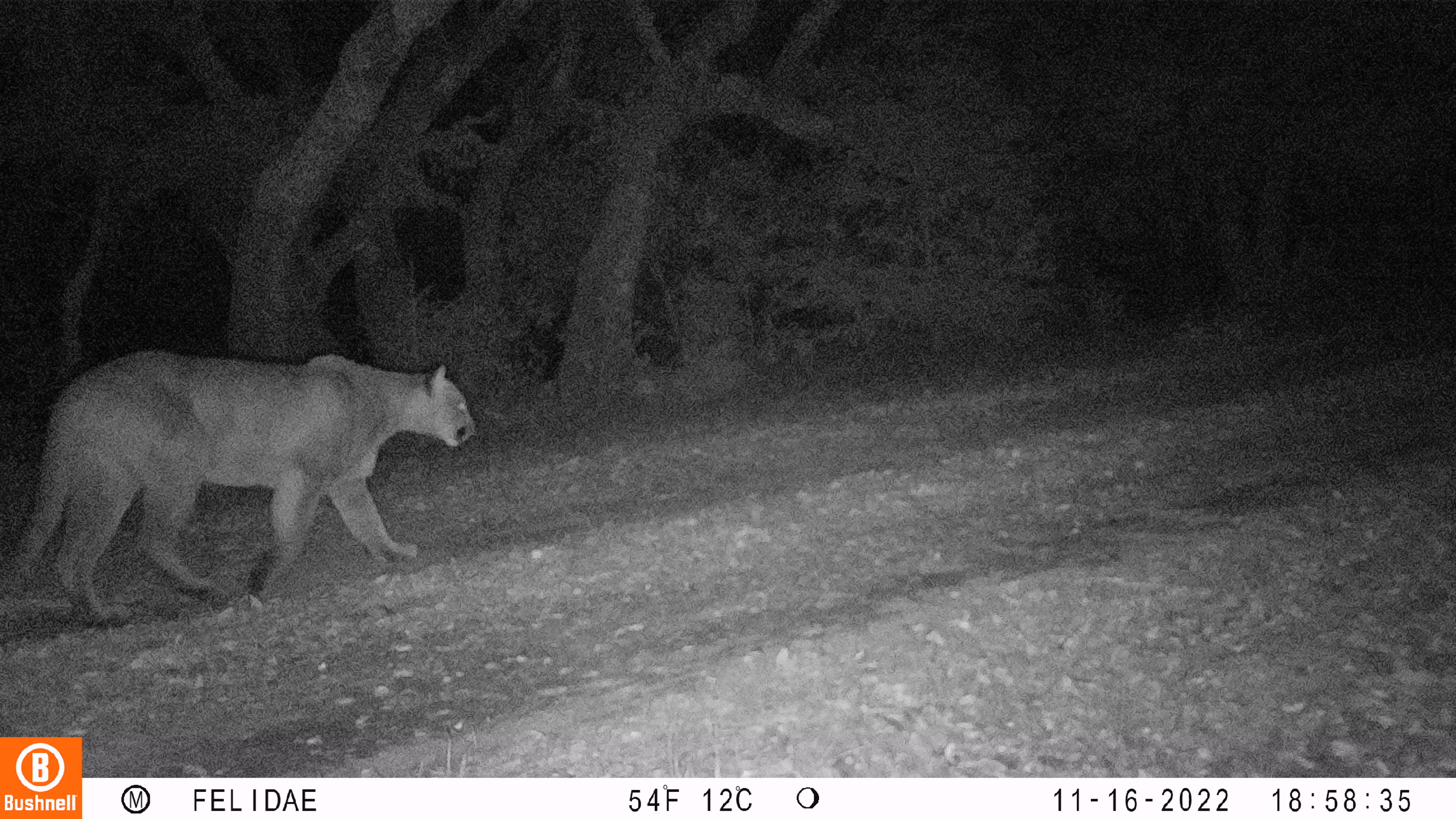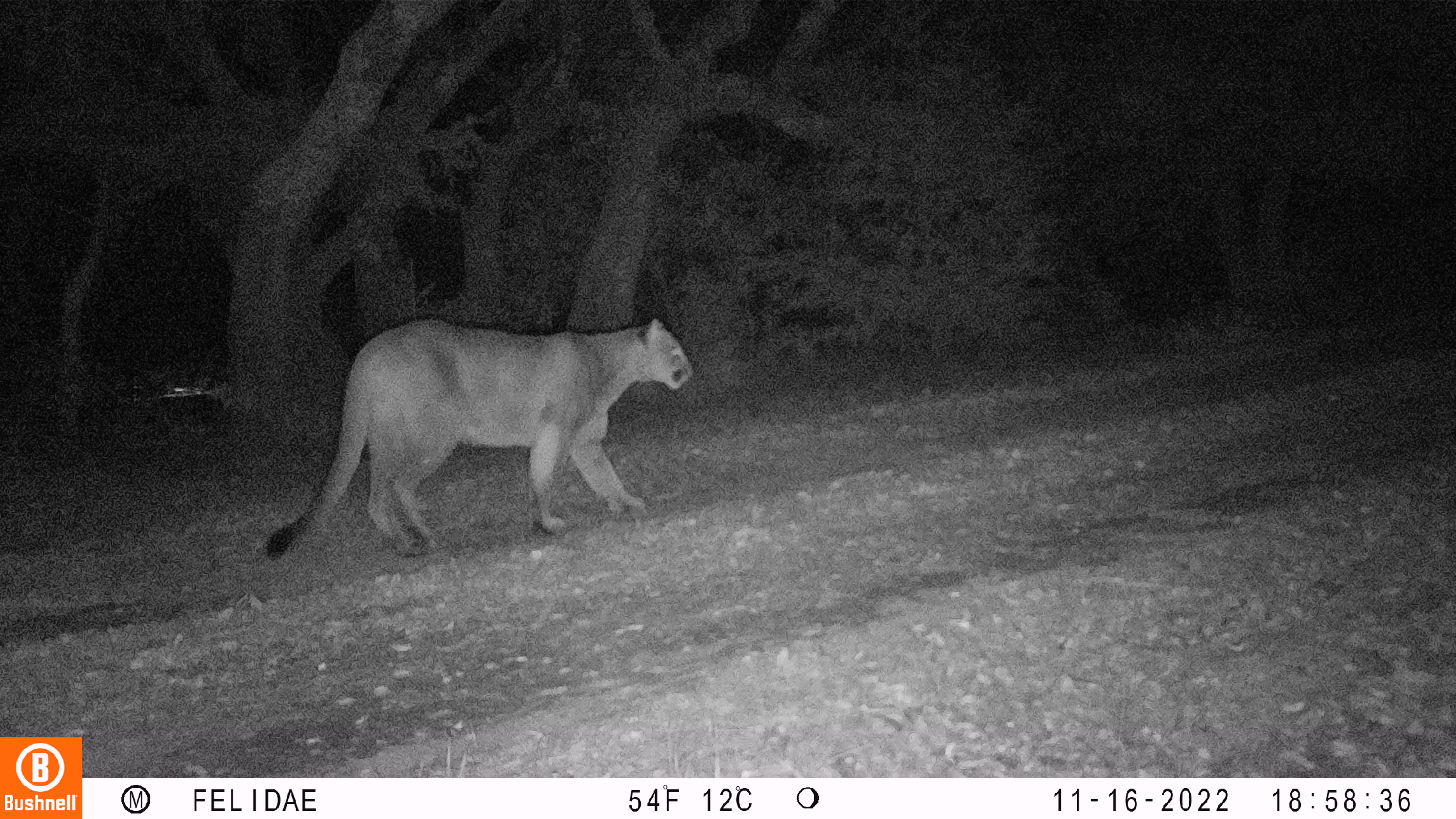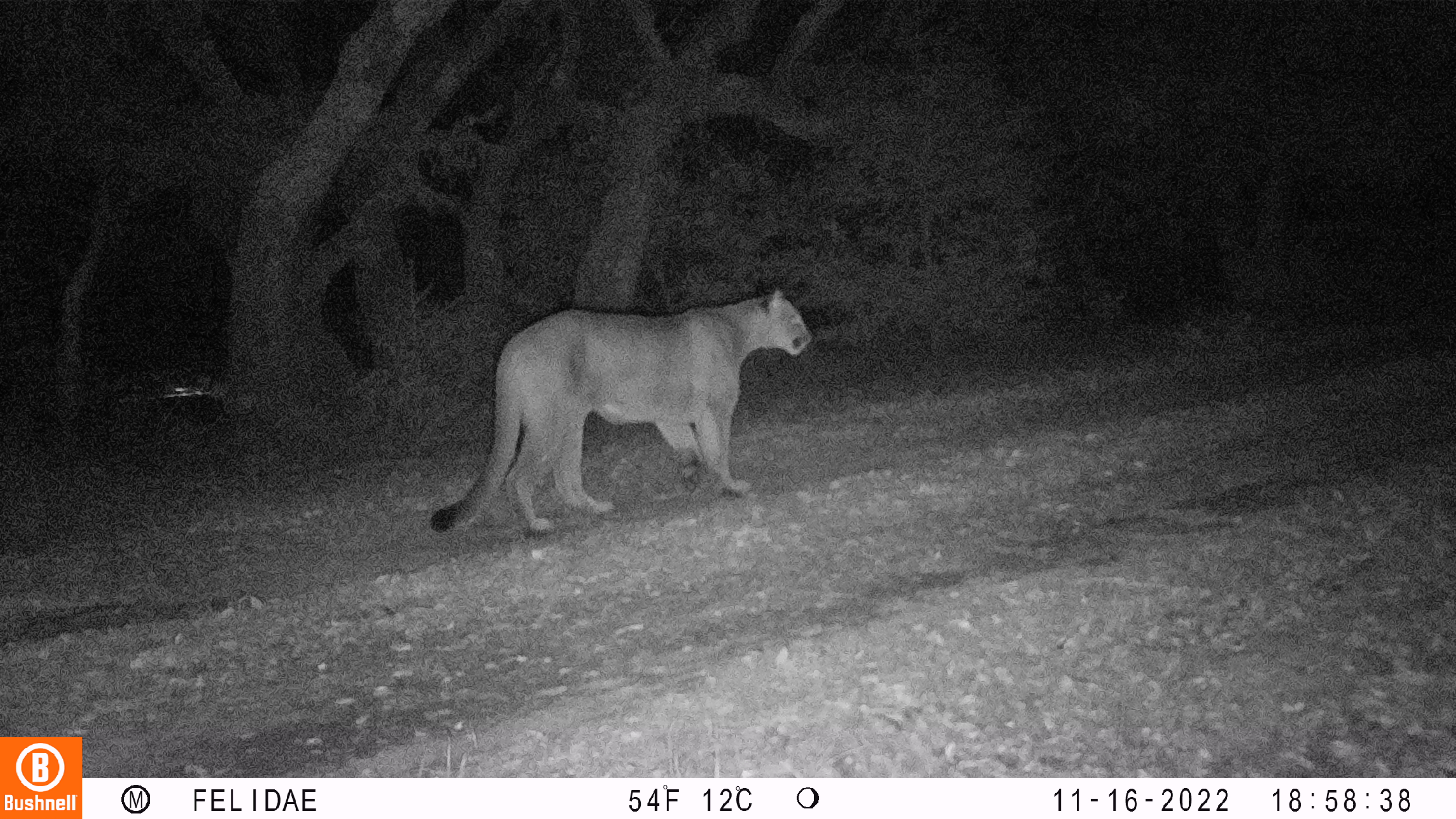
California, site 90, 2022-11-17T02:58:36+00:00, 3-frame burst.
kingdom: Animalia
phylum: Chordata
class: Mammalia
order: Carnivora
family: Felidae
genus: Puma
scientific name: Puma concolor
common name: puma